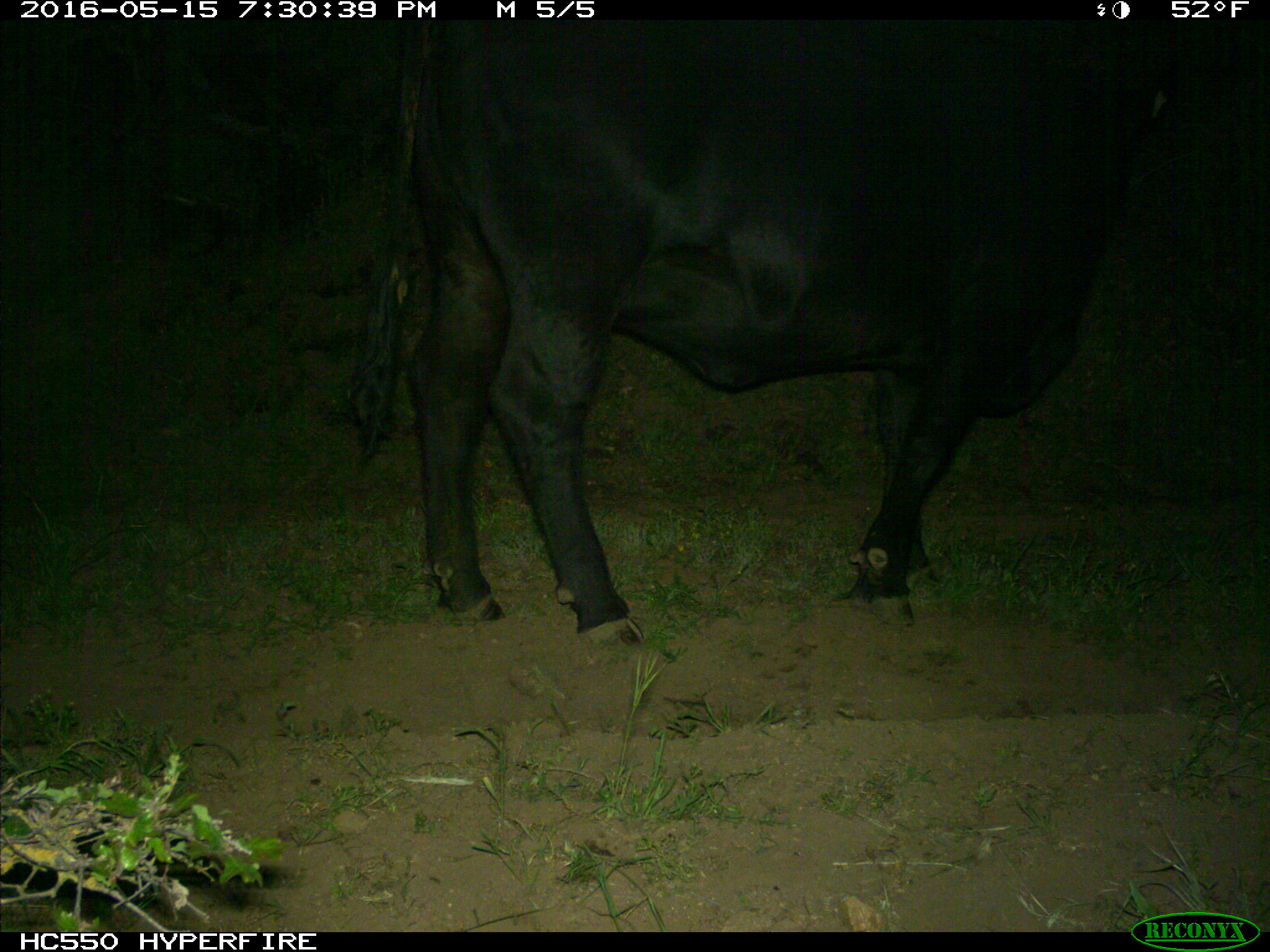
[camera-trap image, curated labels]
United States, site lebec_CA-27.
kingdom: Animalia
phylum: Chordata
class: Mammalia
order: Artiodactyla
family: Bovidae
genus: Bos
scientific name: Bos taurus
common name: domestic cow